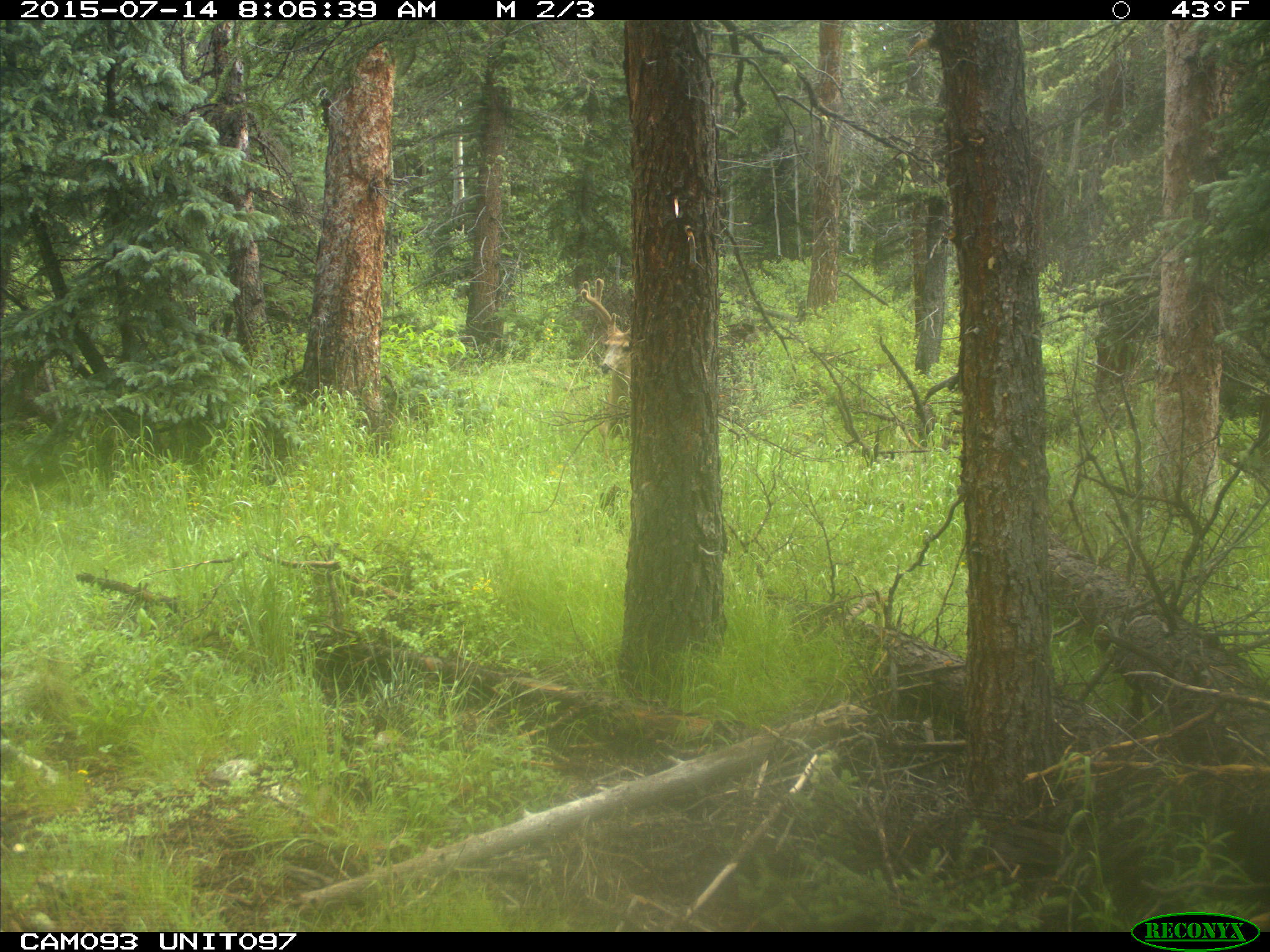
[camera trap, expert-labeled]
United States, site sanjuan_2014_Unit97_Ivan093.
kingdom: Animalia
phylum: Chordata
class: Mammalia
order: Artiodactyla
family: Cervidae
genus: Odocoileus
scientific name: Odocoileus hemionus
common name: mule deer